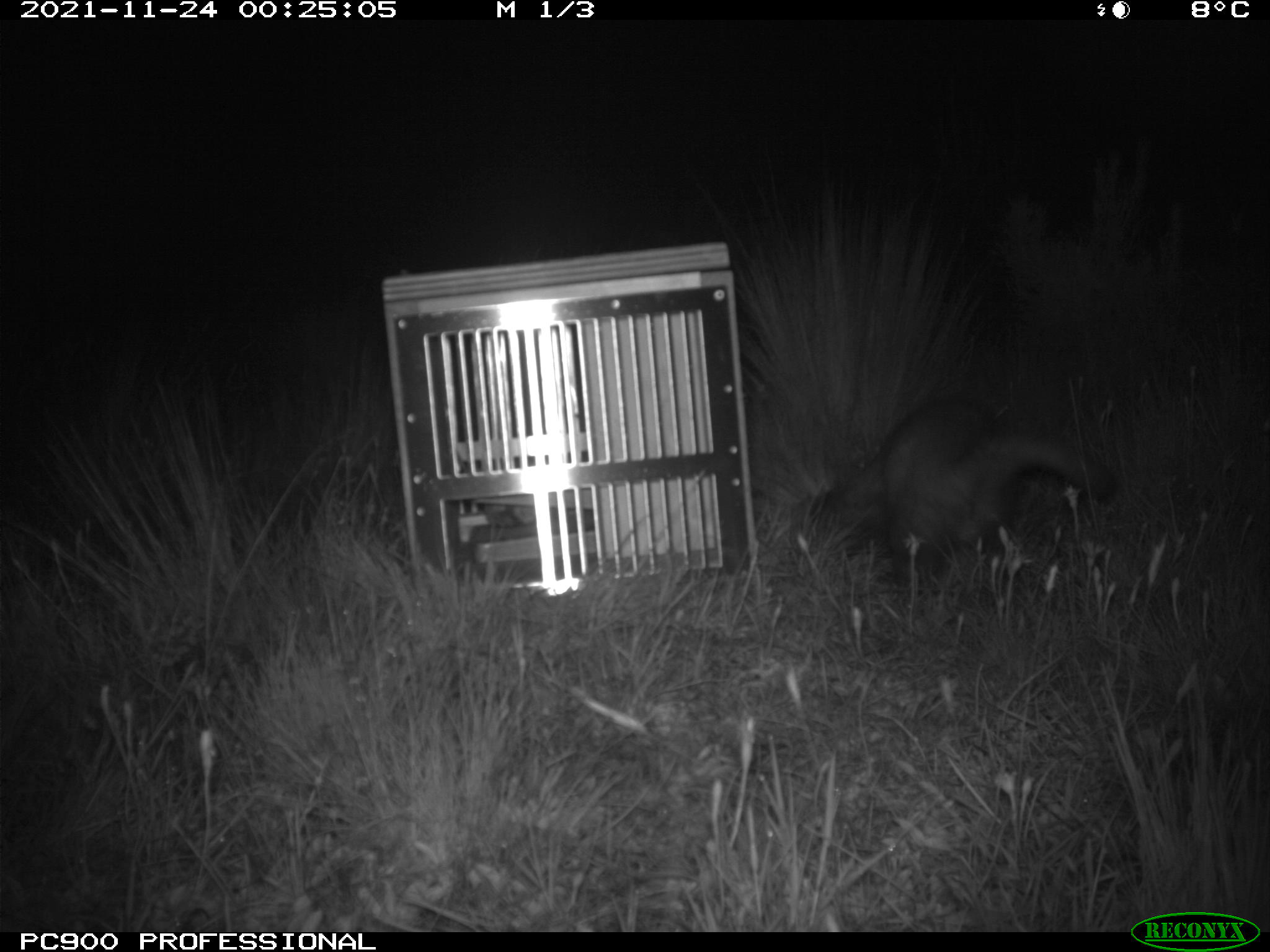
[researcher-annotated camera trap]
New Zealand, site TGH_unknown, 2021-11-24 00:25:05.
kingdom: Animalia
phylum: Chordata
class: Mammalia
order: Carnivora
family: Mustelidae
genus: Mustela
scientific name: Mustela furo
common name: ferret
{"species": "ferret (Mustela furo)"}